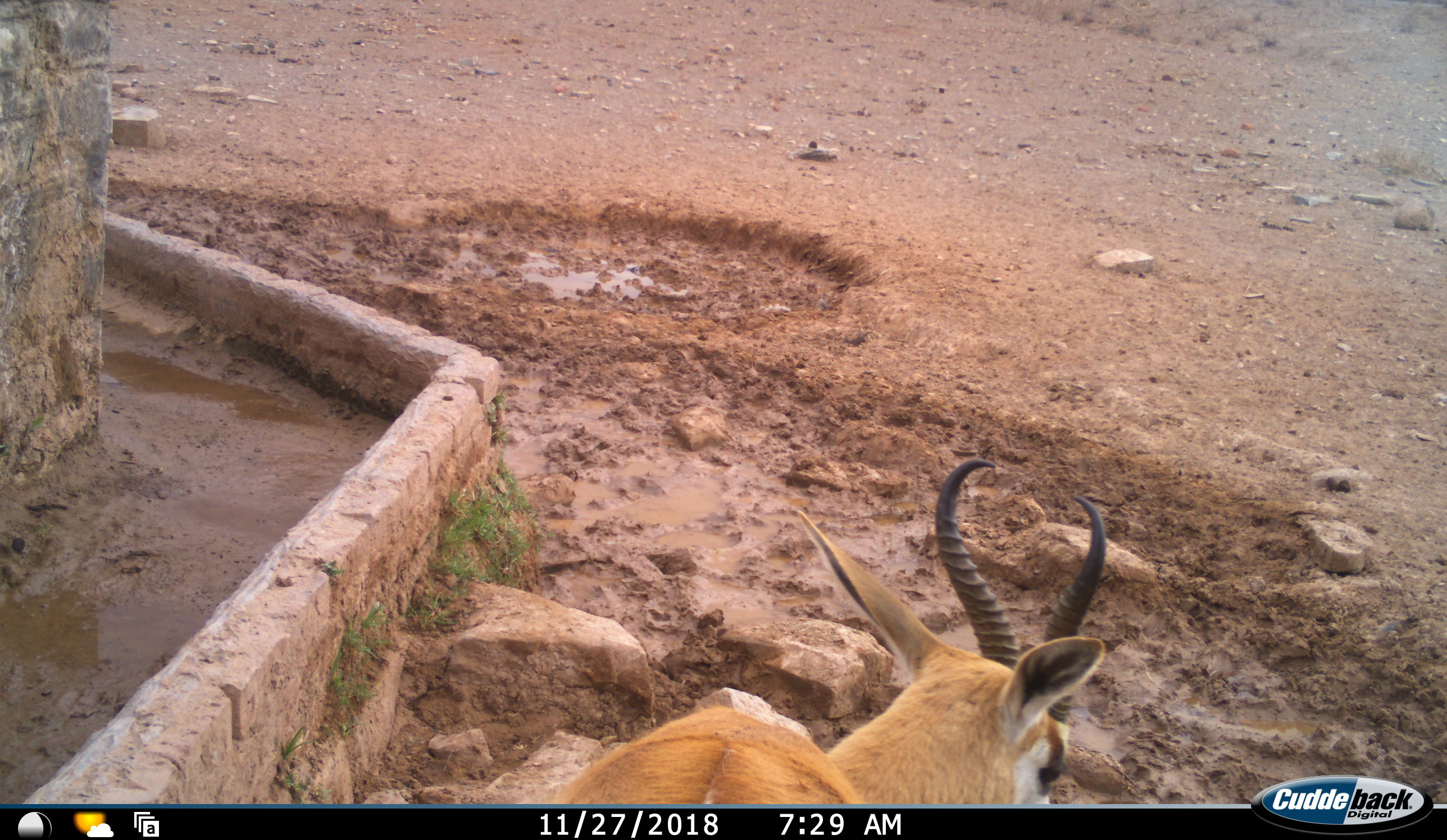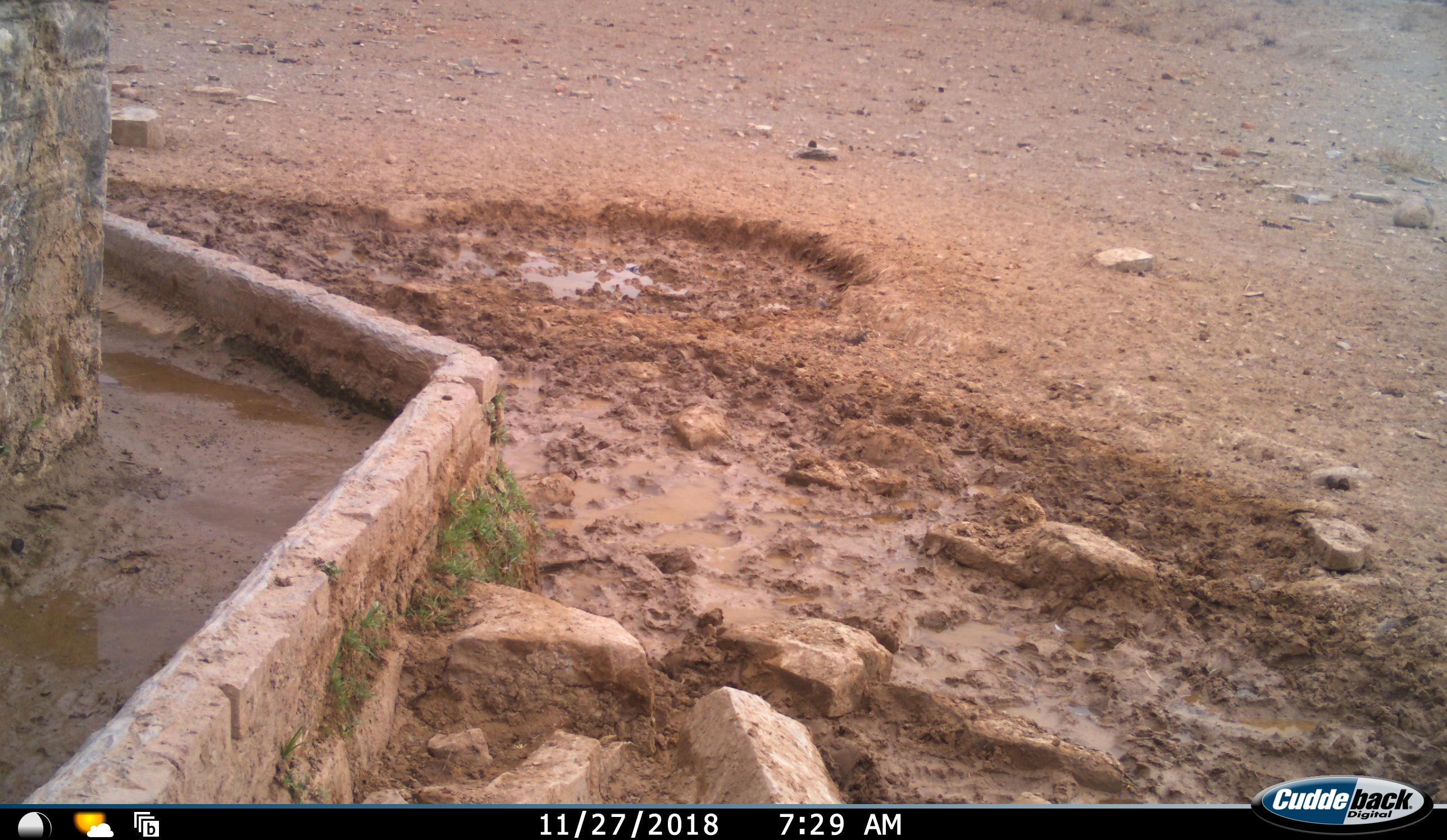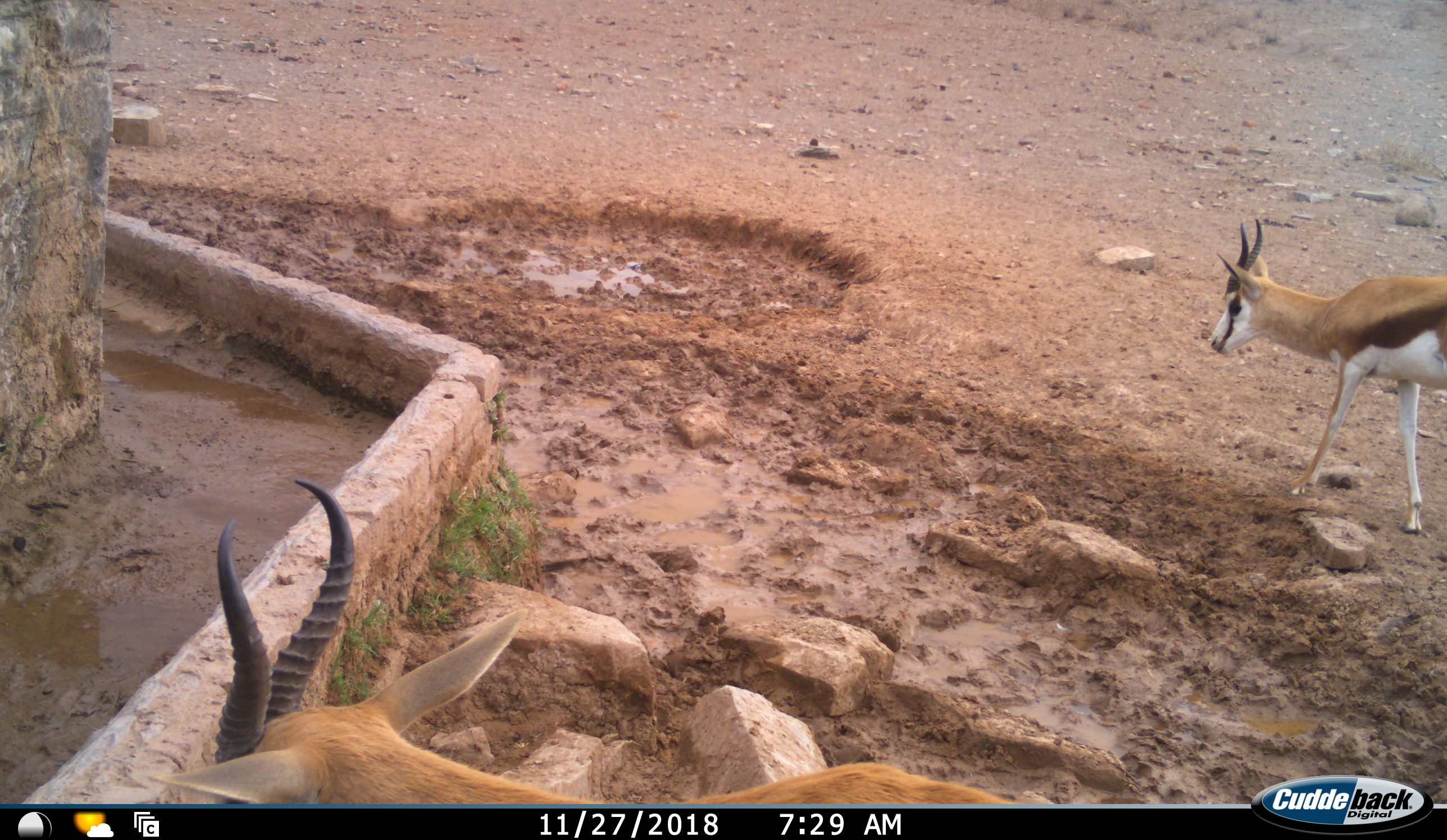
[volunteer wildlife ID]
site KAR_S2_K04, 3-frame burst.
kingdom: Animalia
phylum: Chordata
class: Mammalia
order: Artiodactyla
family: Bovidae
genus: Antidorcas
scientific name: Antidorcas marsupialis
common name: springbok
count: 2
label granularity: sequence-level